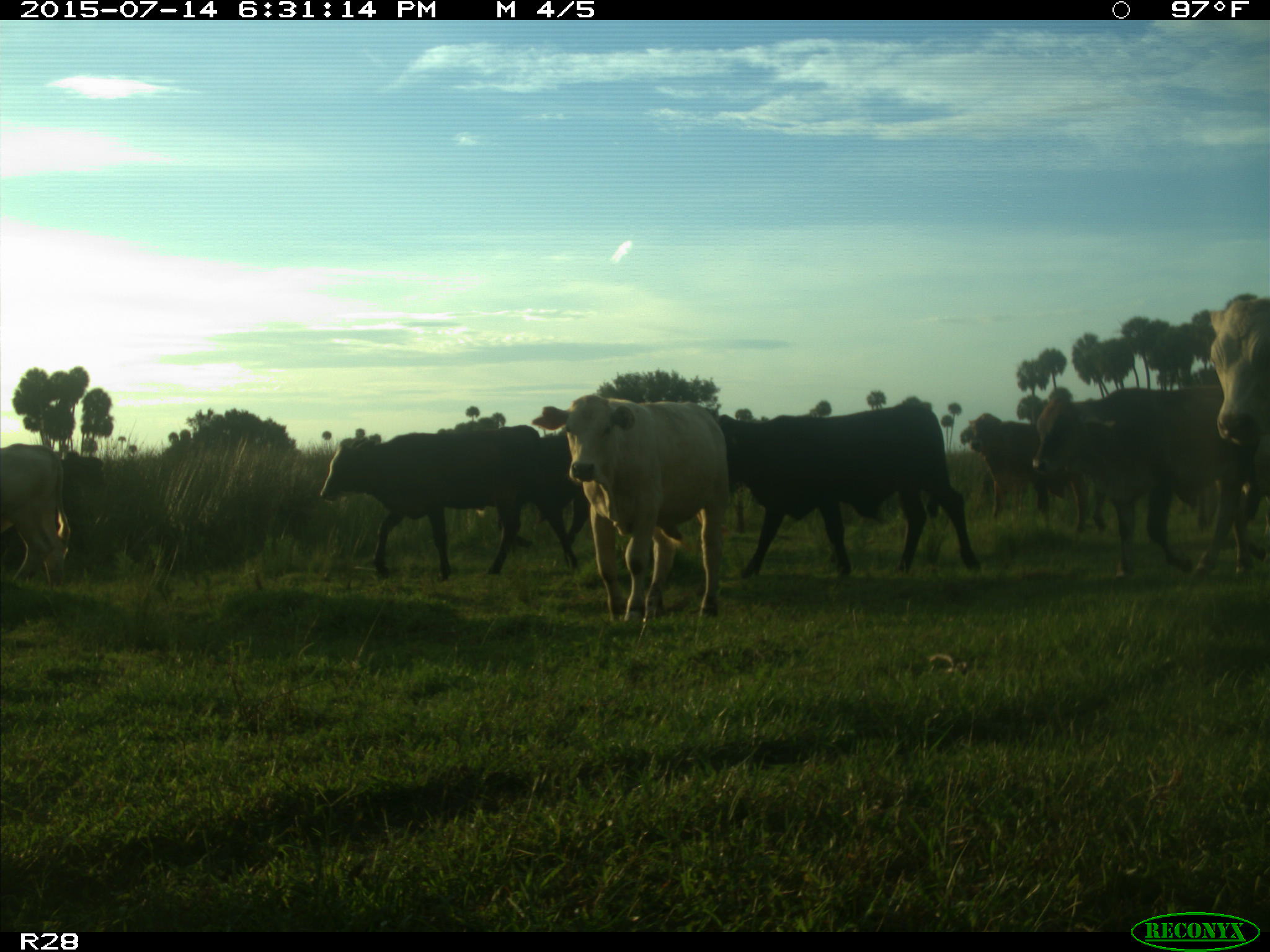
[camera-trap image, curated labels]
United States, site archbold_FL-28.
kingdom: Animalia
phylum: Chordata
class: Mammalia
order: Artiodactyla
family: Bovidae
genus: Bos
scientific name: Bos taurus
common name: domestic cow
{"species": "Bos taurus (domestic cow)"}